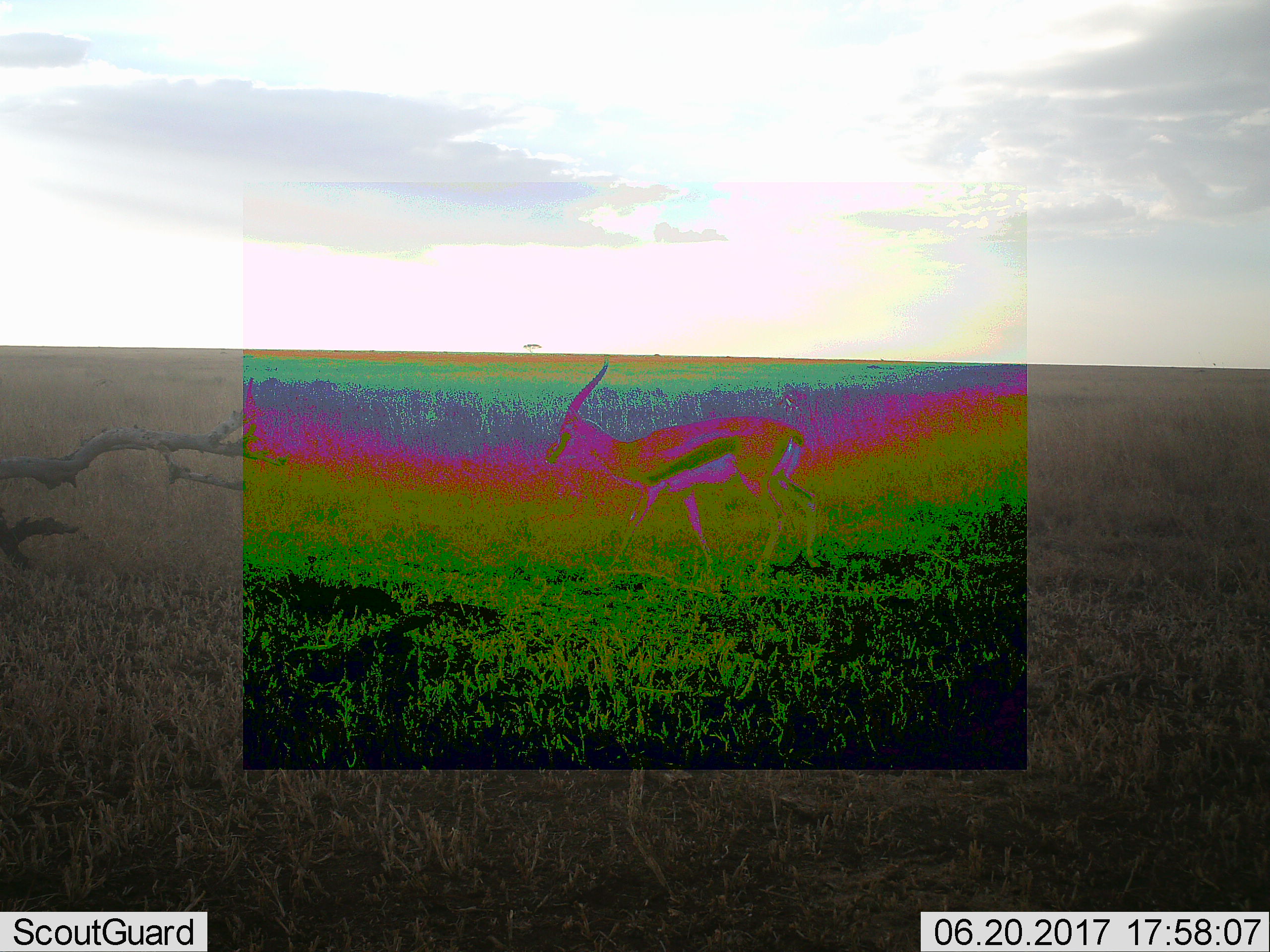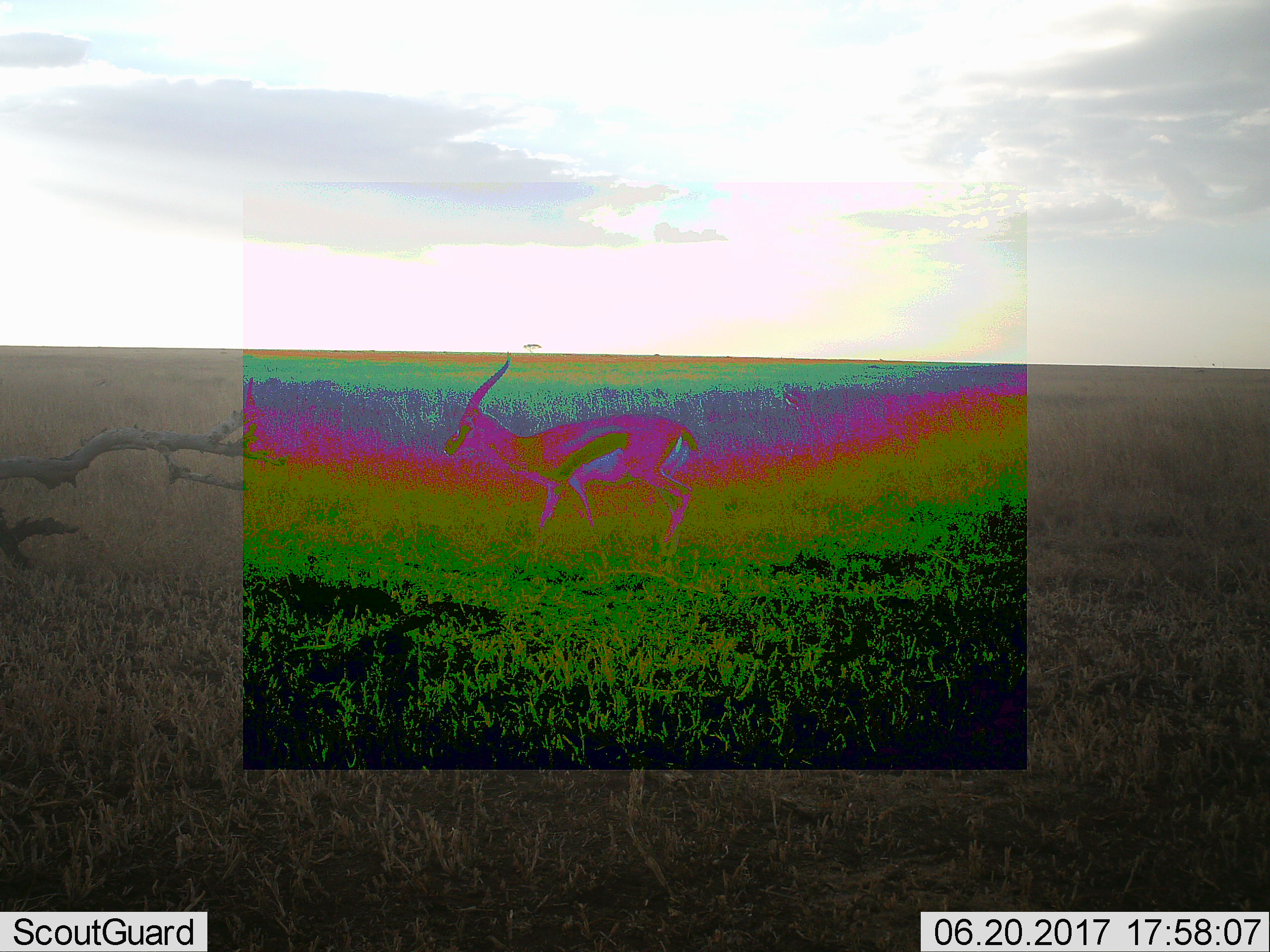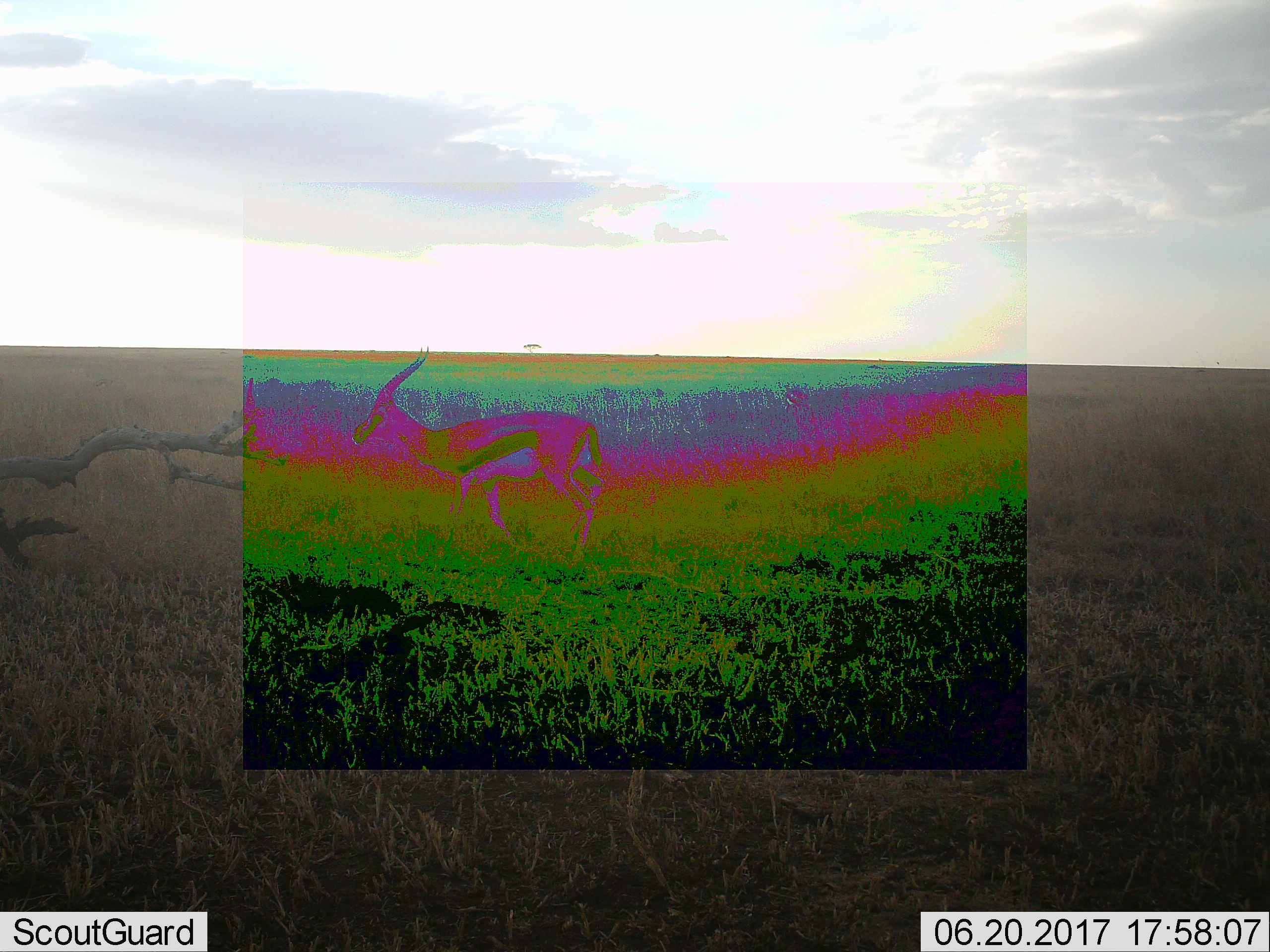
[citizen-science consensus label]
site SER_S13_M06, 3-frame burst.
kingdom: Animalia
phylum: Chordata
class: Mammalia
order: Artiodactyla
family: Bovidae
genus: Eudorcas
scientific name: Eudorcas thomsonii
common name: thomson's gazelle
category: gazellethomsons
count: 1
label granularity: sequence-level